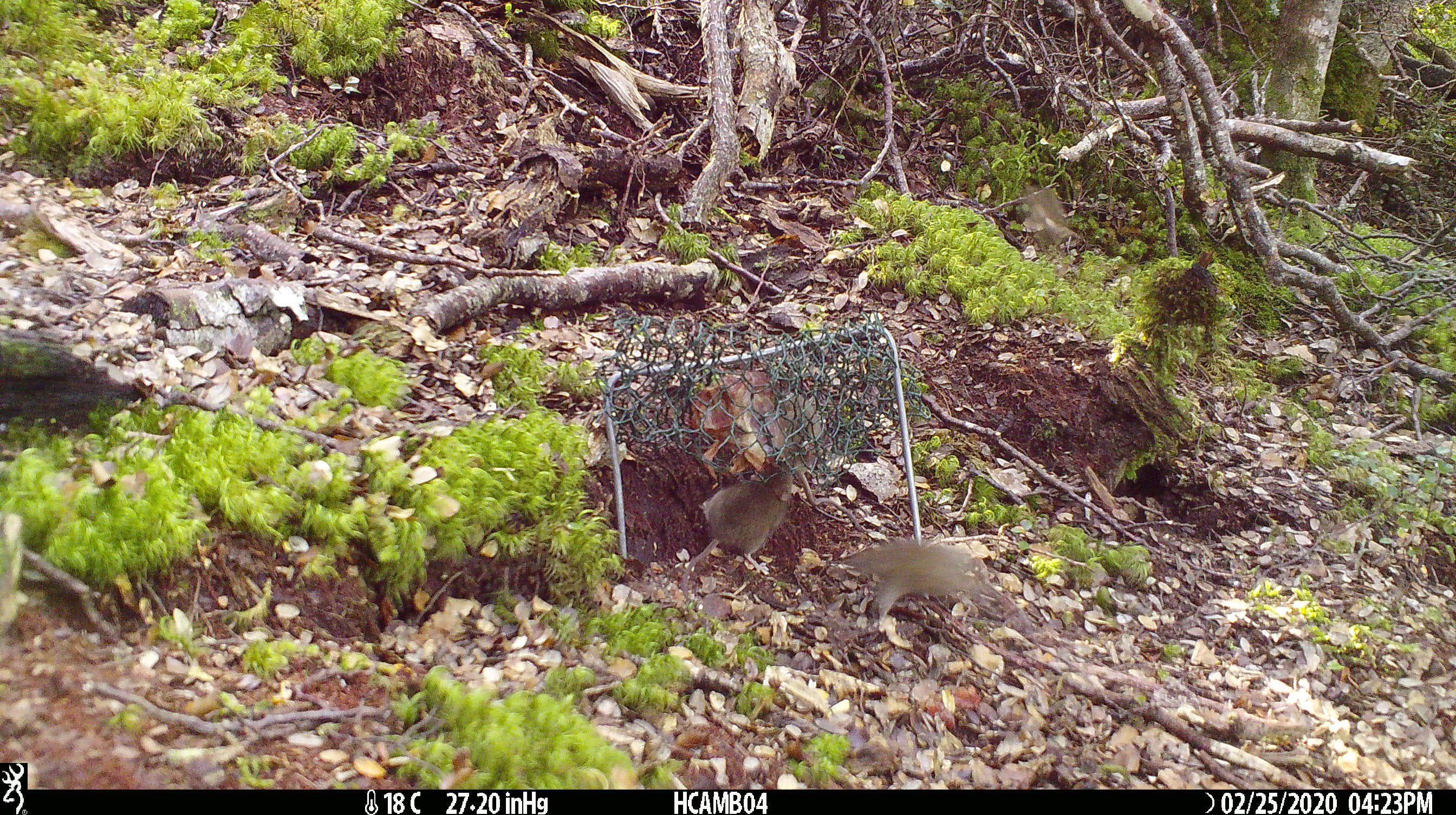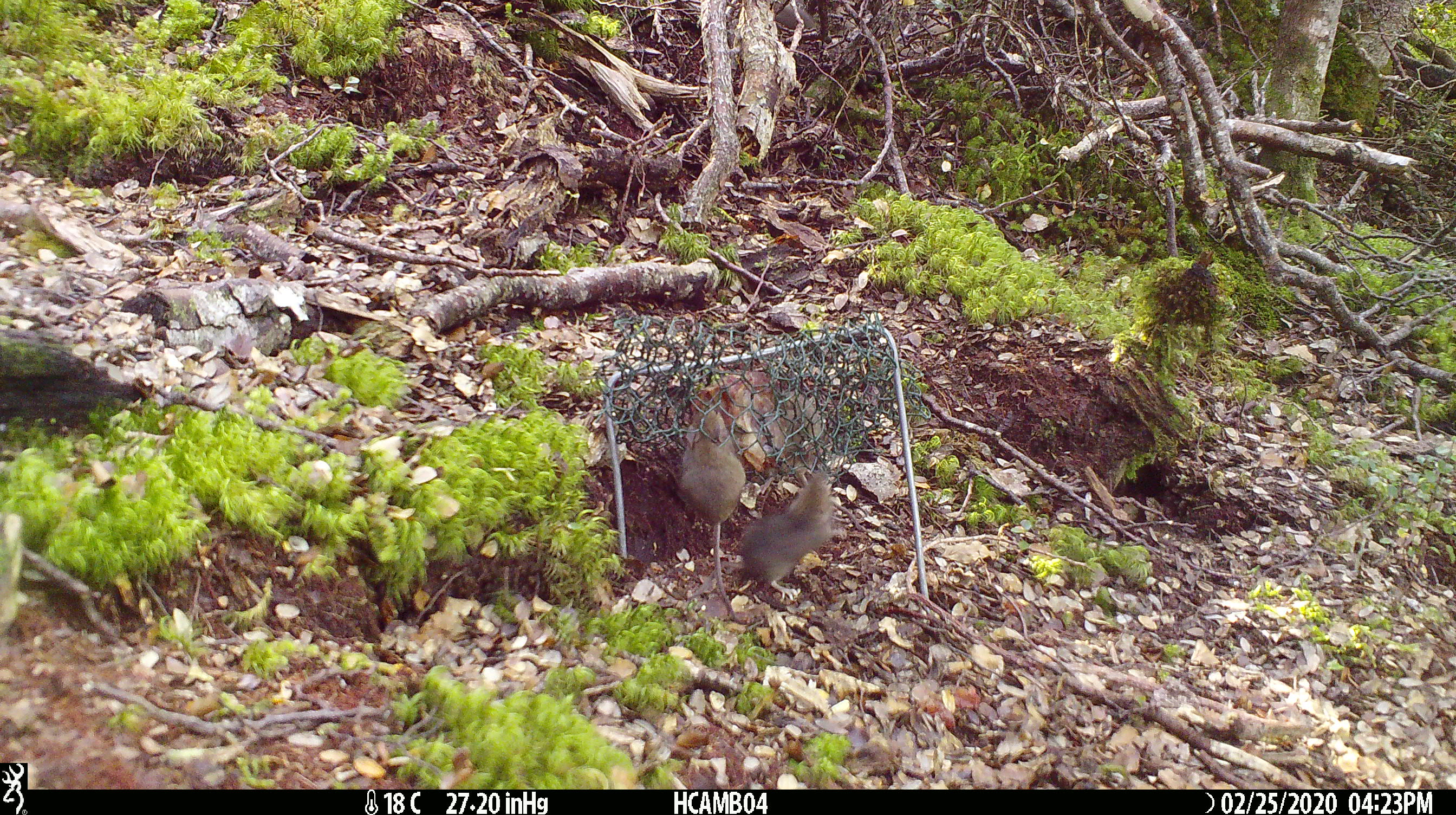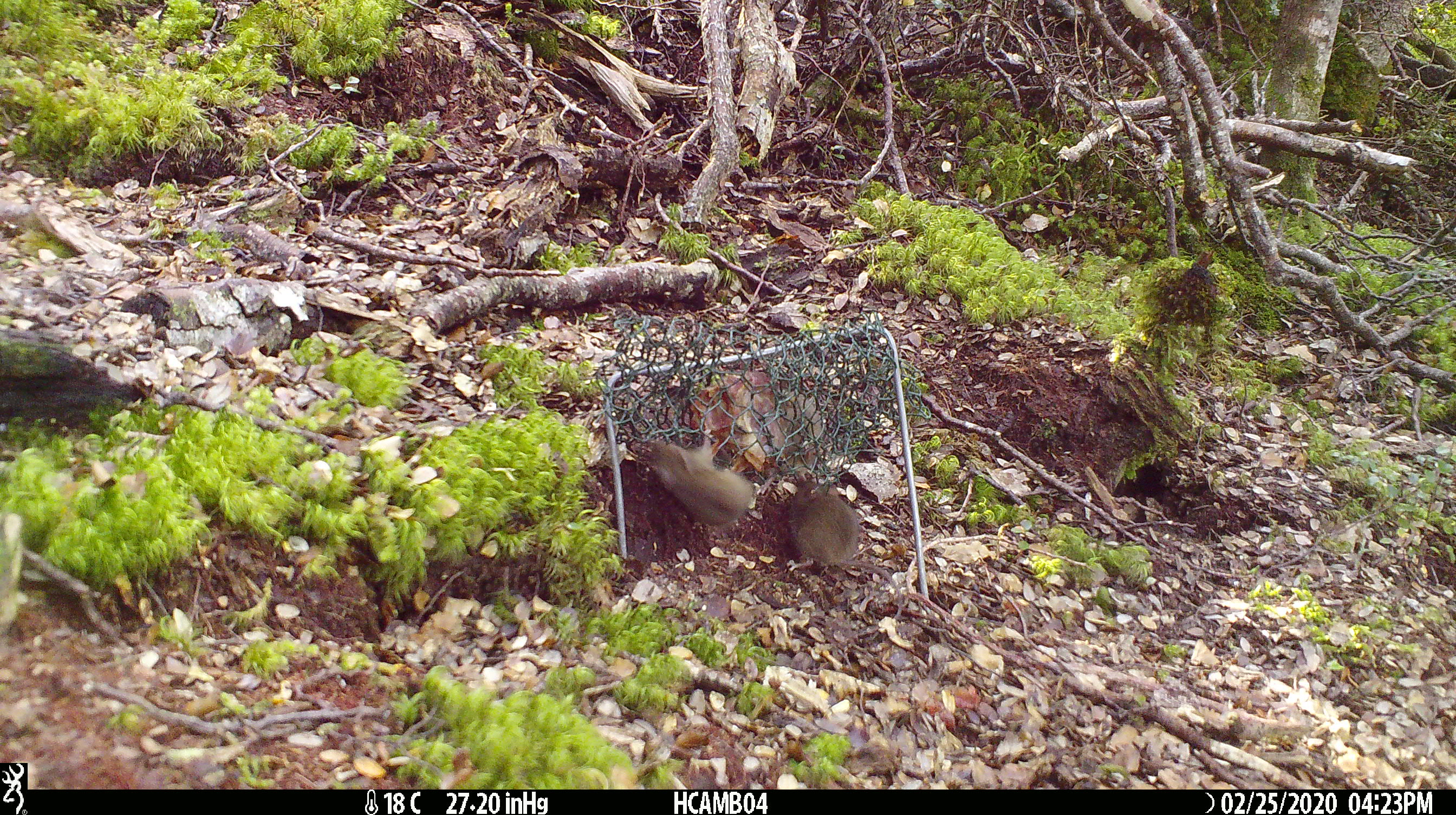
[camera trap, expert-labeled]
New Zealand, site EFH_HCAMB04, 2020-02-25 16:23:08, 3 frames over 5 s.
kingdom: Animalia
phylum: Chordata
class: Mammalia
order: Rodentia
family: Muridae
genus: Mus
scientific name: Mus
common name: mouse